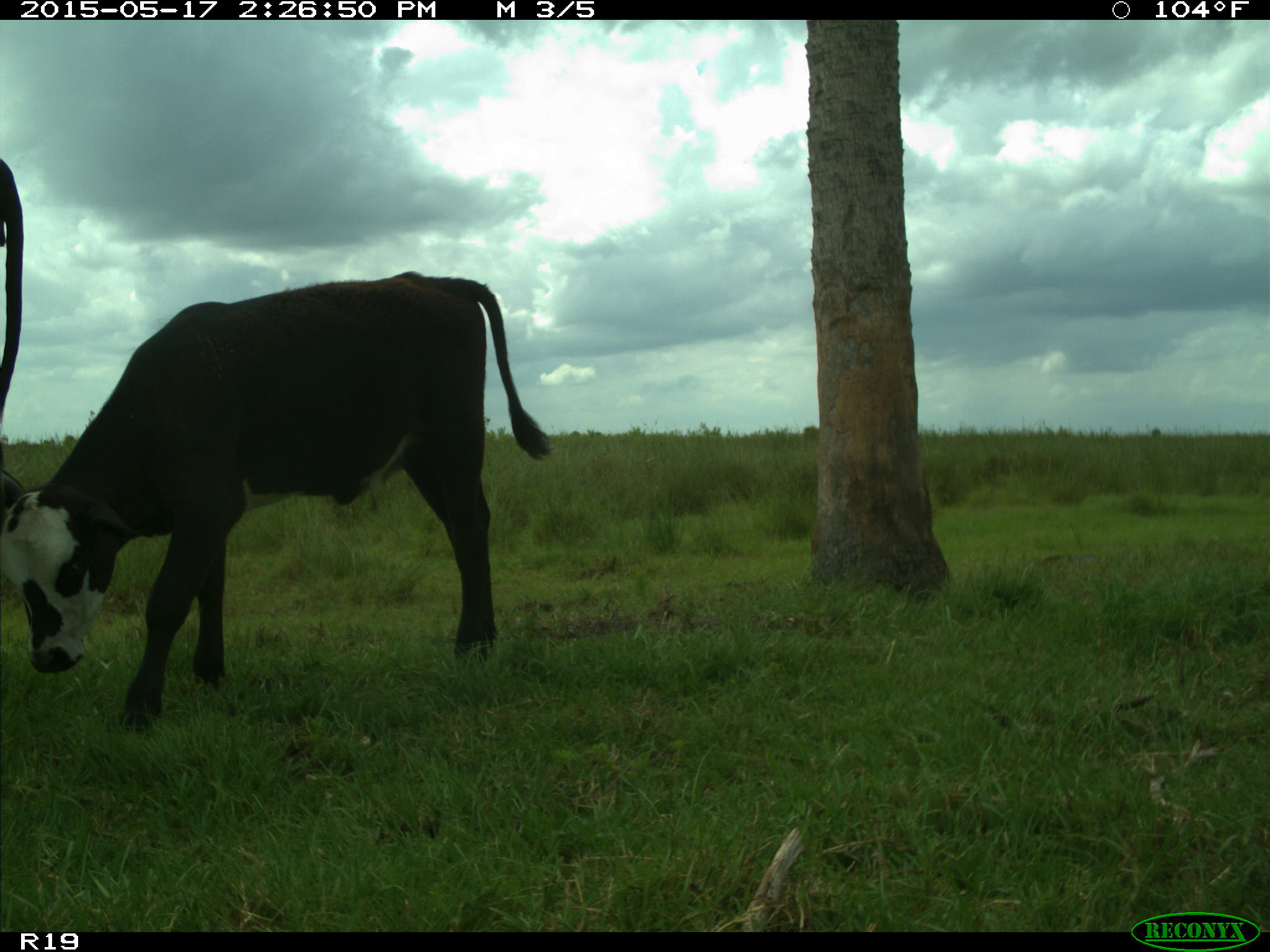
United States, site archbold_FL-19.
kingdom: Animalia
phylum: Chordata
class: Mammalia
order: Artiodactyla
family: Bovidae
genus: Bos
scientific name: Bos taurus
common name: domestic cow